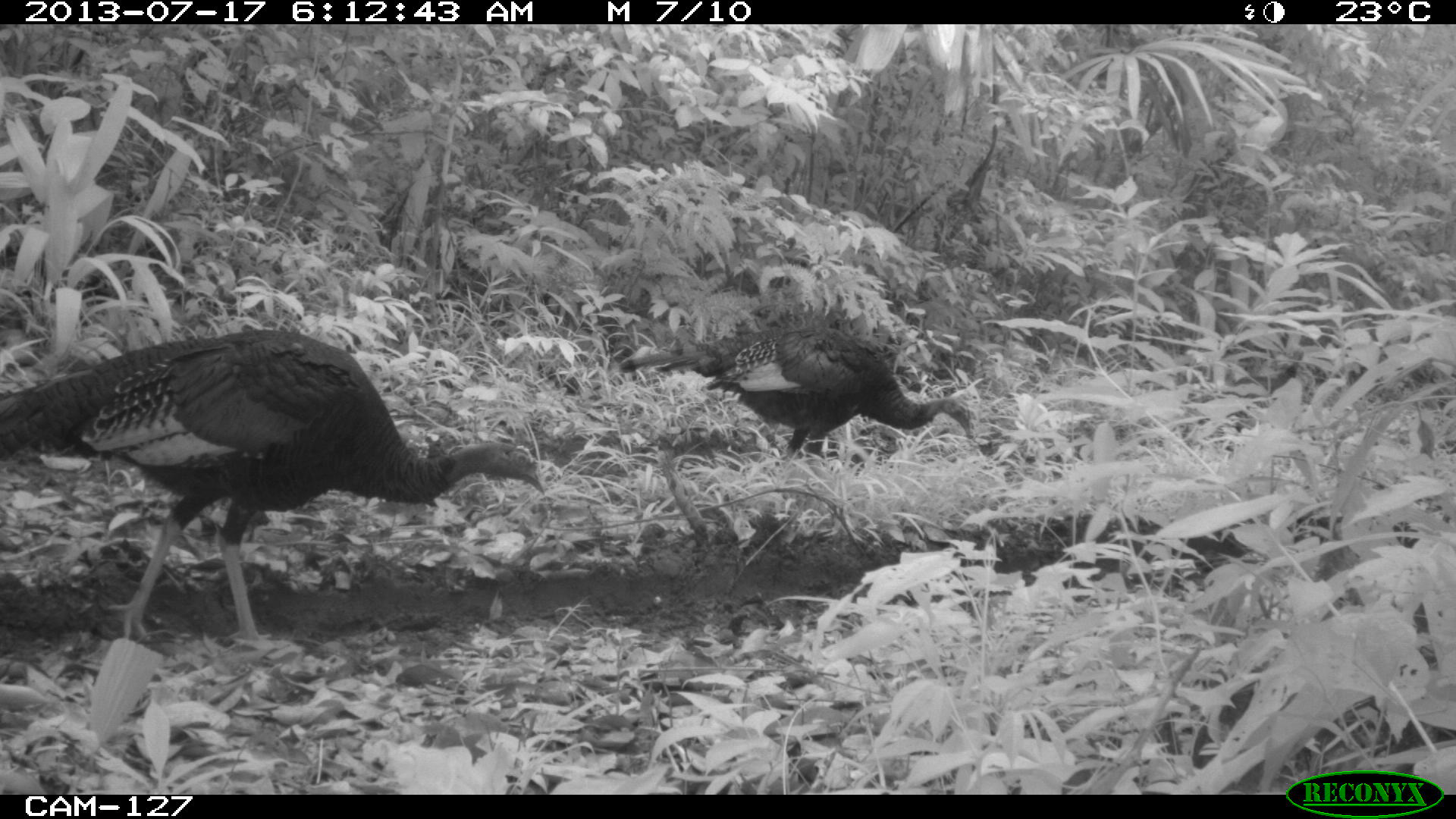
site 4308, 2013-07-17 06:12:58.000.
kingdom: Animalia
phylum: Chordata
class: Aves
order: Galliformes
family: Phasianidae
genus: Meleagris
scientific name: Meleagris ocellata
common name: ocellated turkey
Meleagris ocellata (ocellated turkey), count 3.